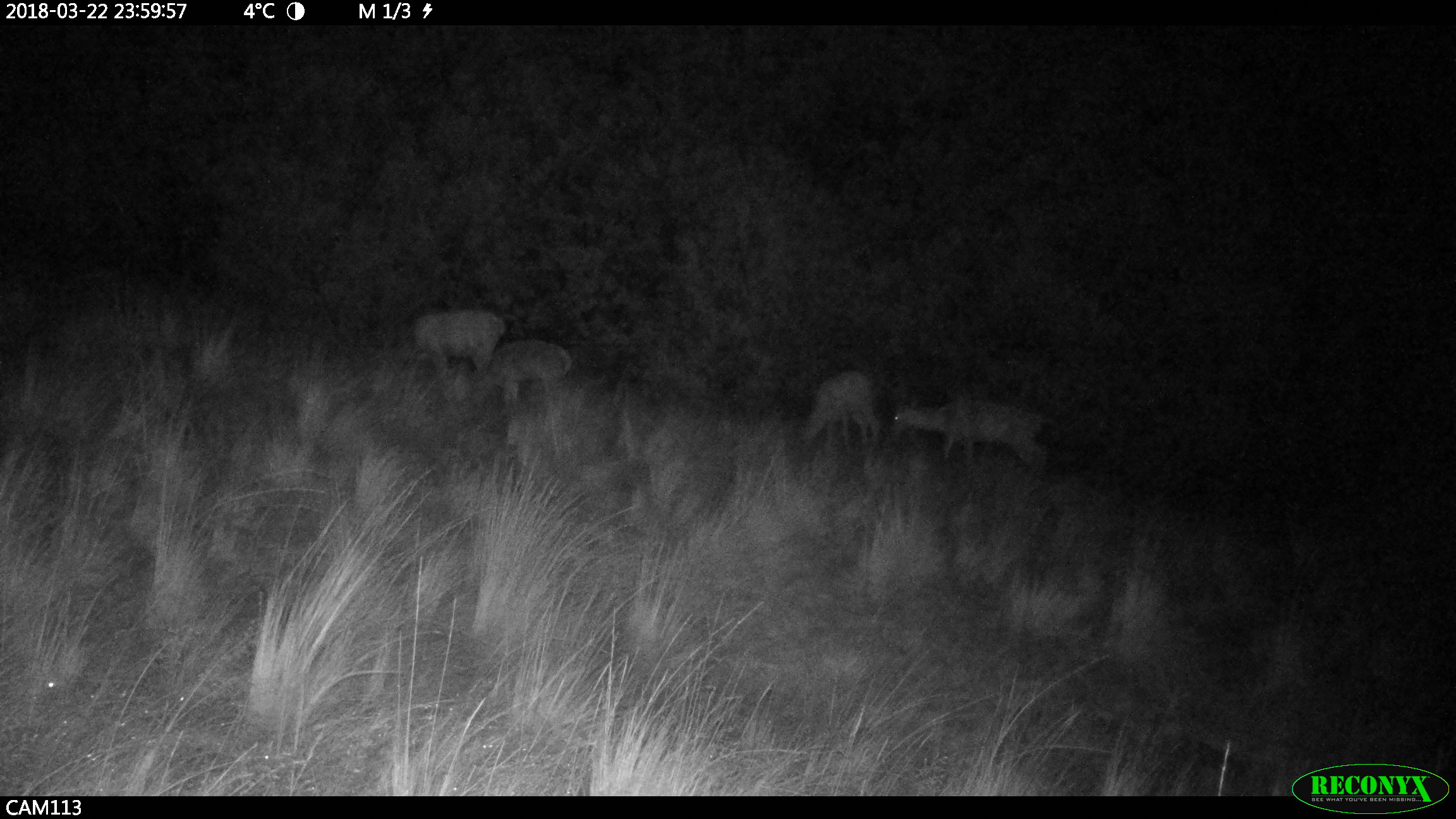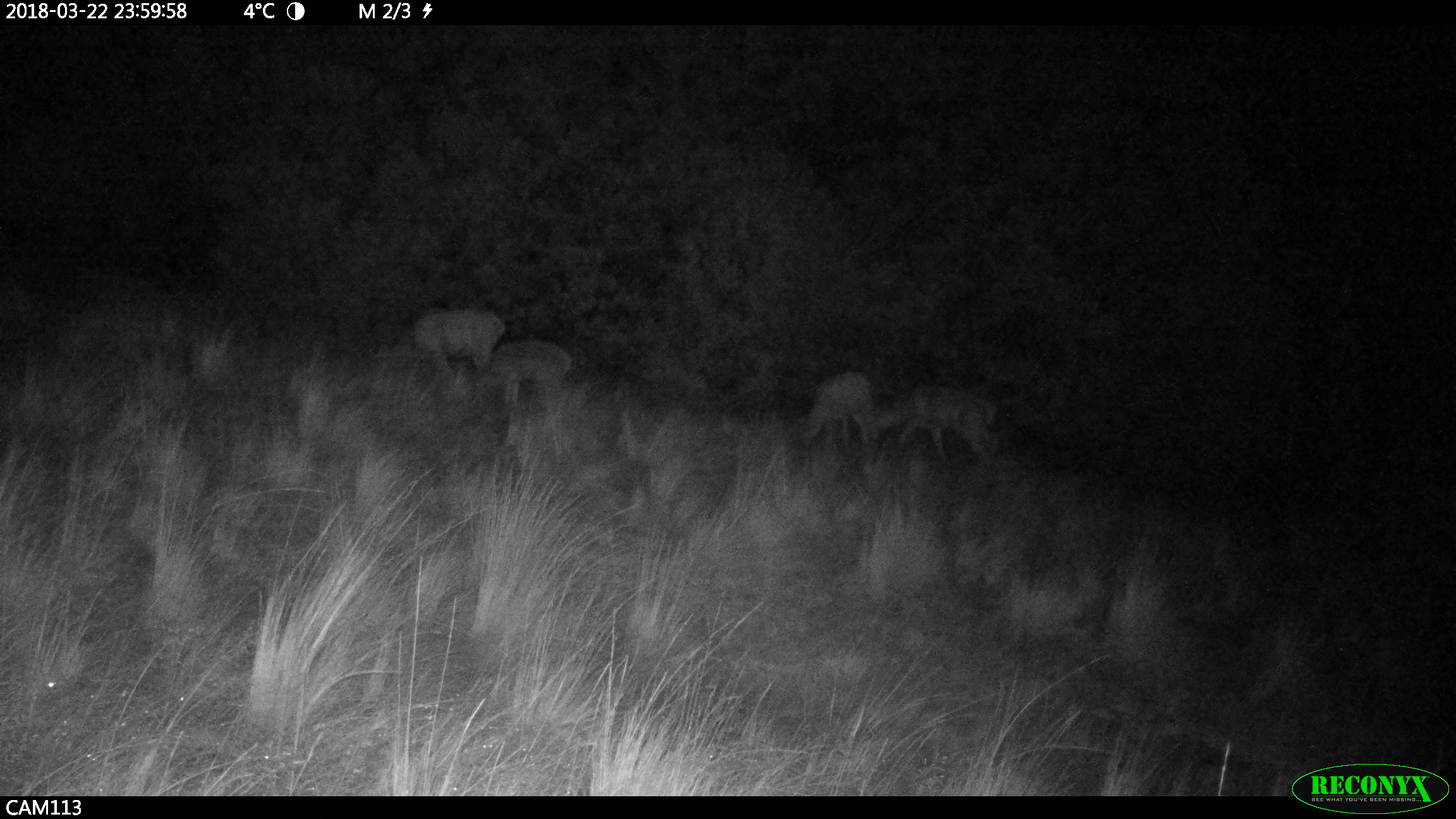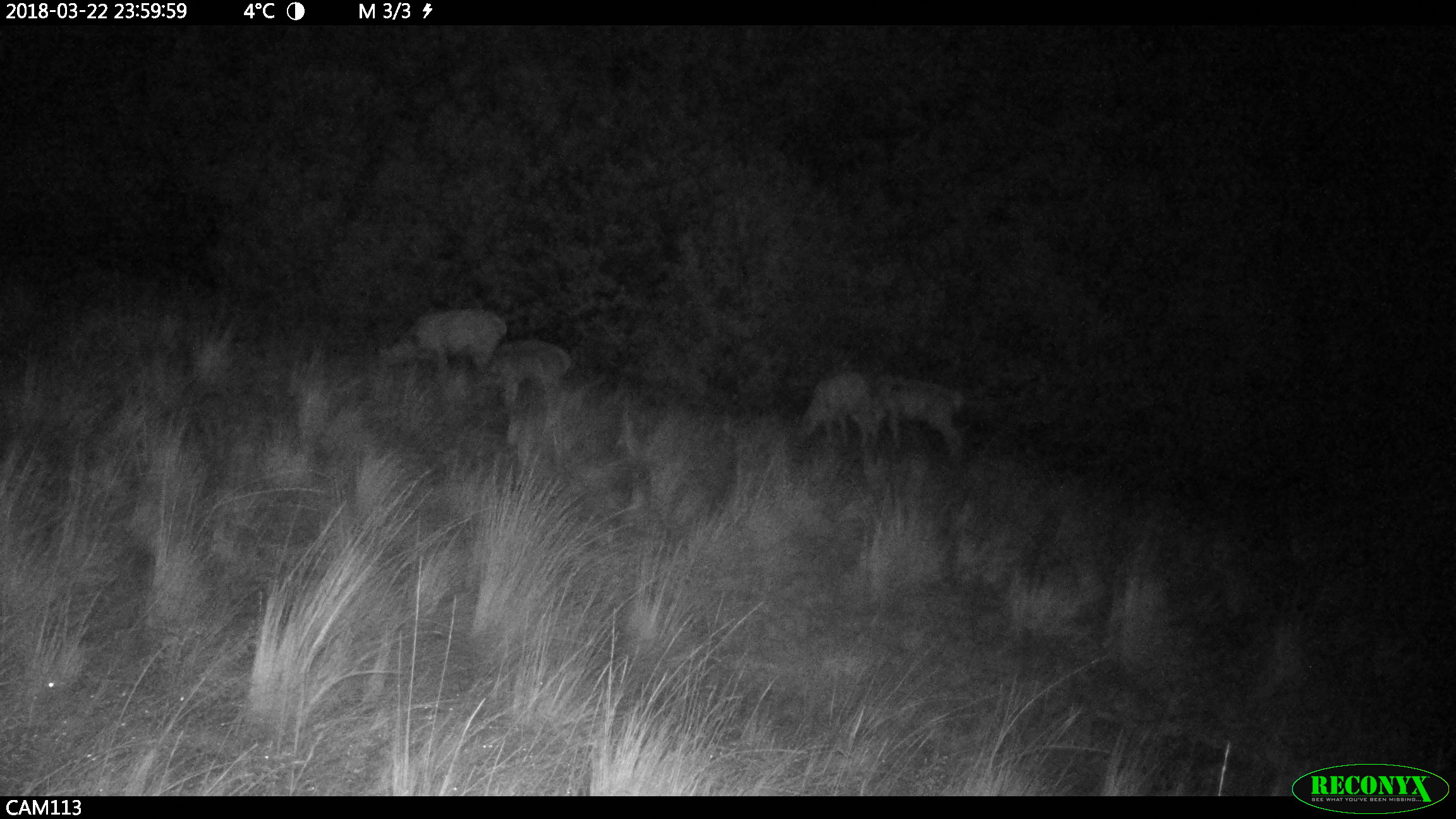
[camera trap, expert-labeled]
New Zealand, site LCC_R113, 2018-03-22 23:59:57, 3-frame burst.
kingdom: Animalia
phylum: Chordata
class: Mammalia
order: Artiodactyla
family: Cervidae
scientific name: Cervidae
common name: deer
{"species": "deer (Cervidae)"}